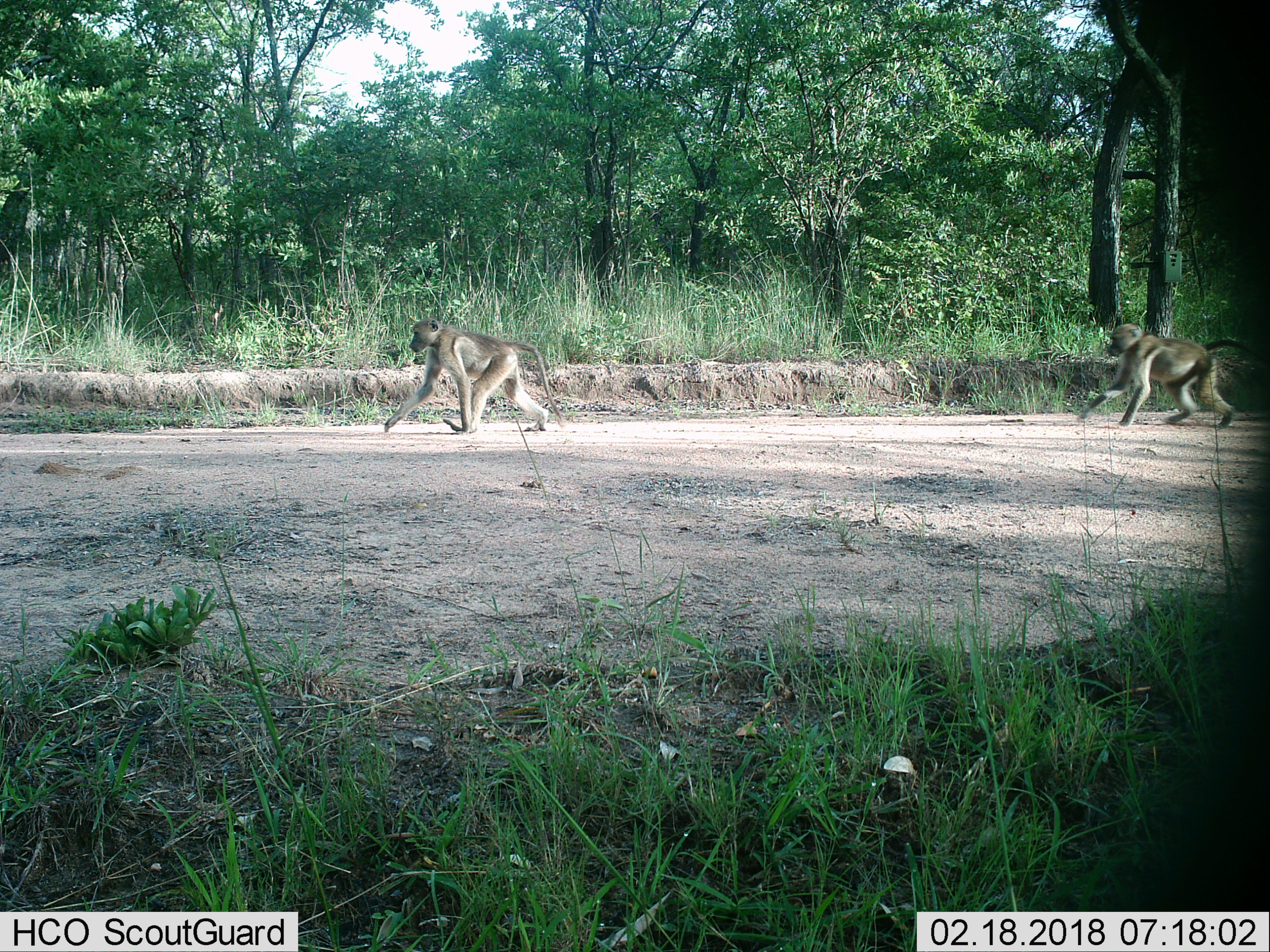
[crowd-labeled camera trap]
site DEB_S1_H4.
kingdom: Animalia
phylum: Chordata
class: Mammalia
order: Primates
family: Cercopithecidae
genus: Papio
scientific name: Papio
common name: baboon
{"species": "baboon (Papio)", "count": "2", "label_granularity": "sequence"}